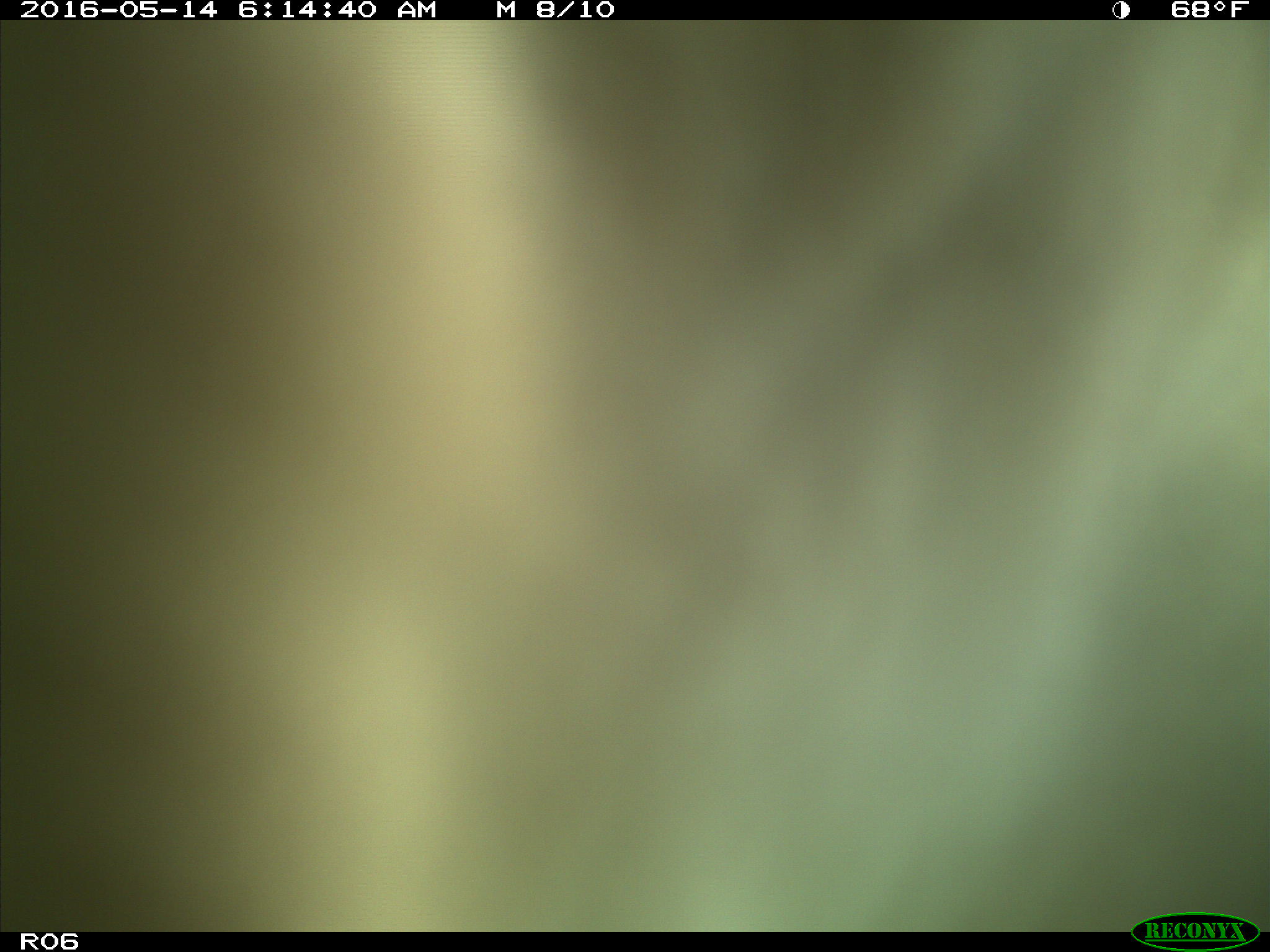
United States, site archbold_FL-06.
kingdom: Animalia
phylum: Chordata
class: Mammalia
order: Artiodactyla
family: Bovidae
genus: Bos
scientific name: Bos taurus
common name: domestic cow